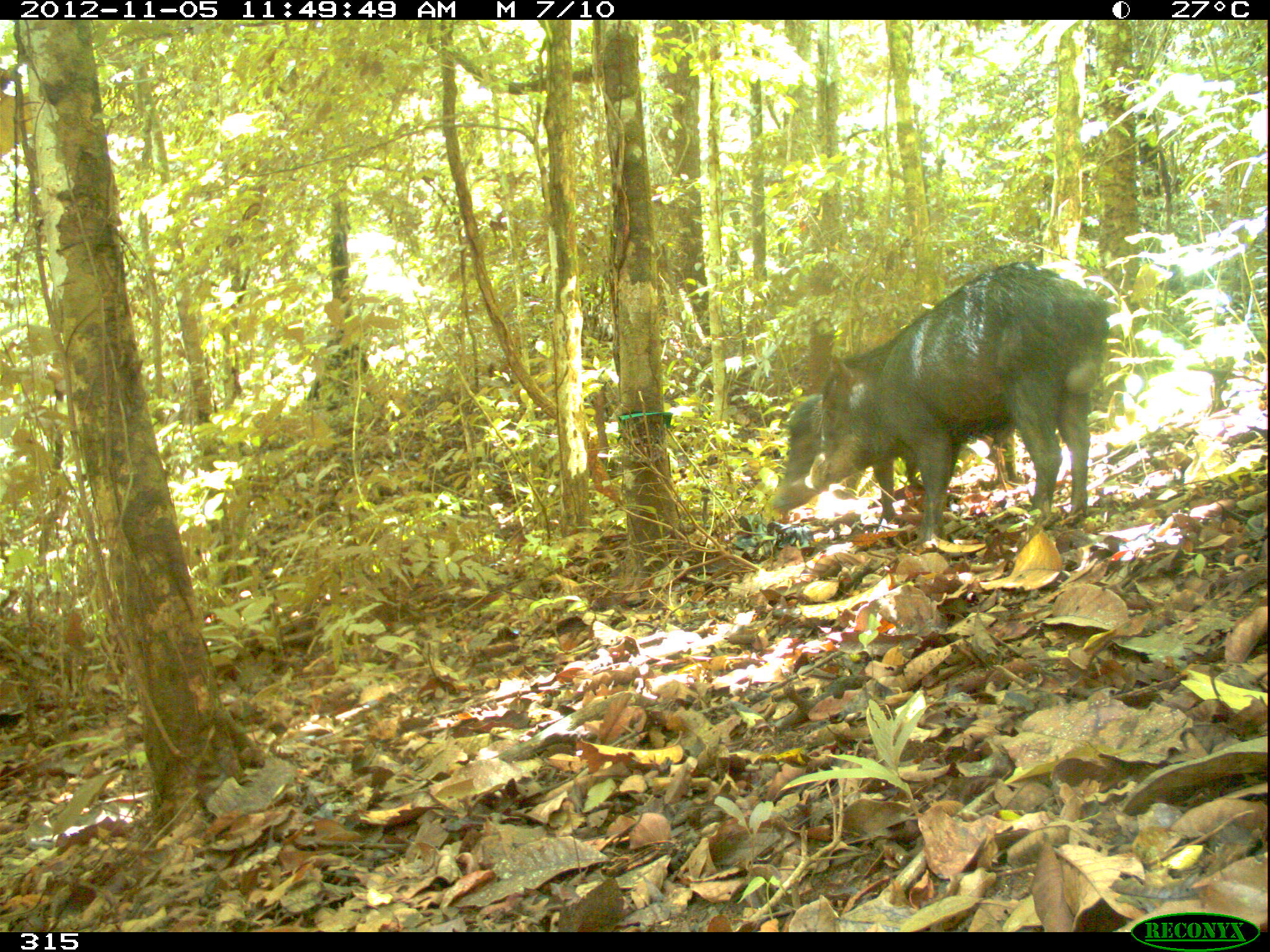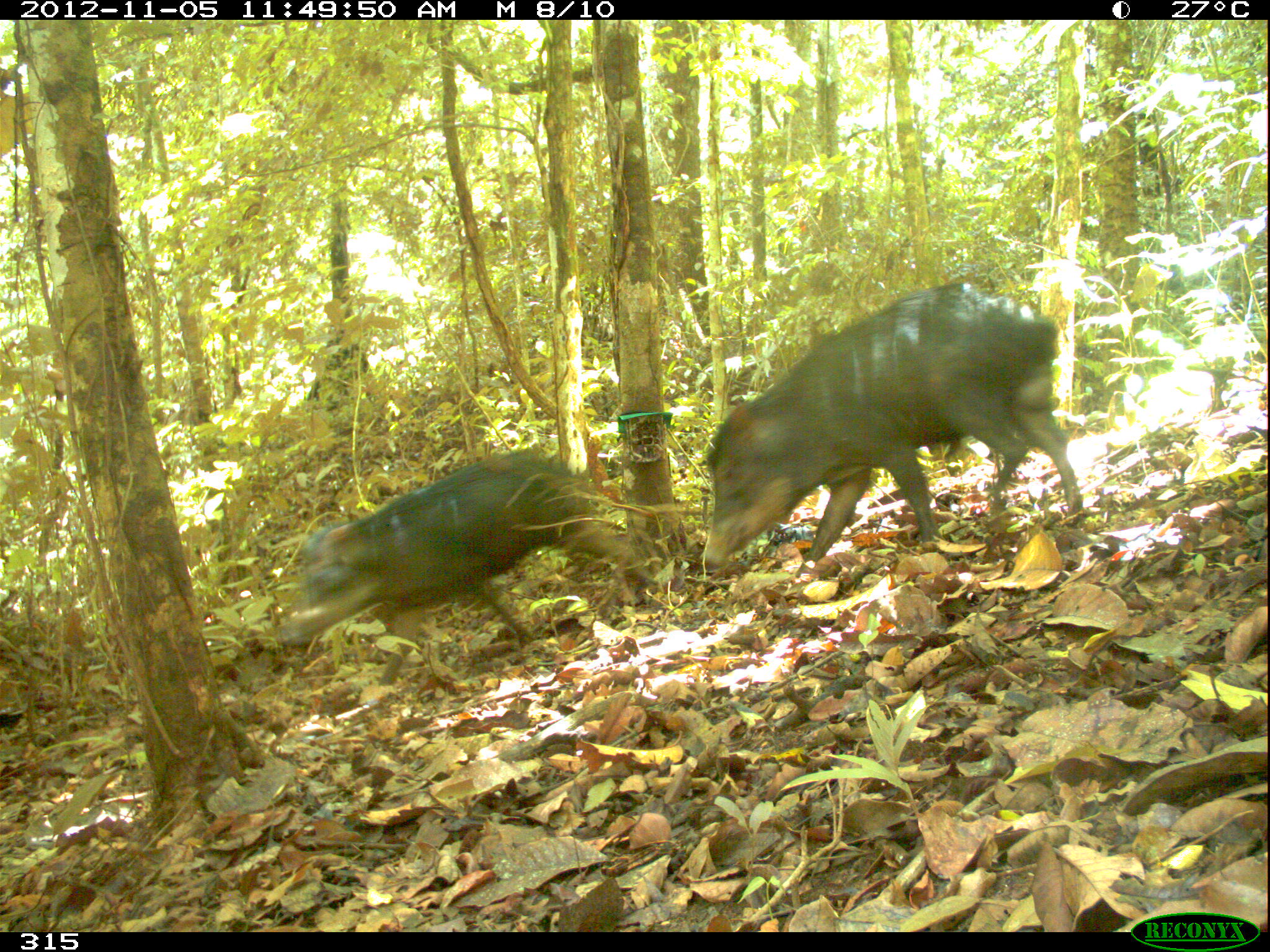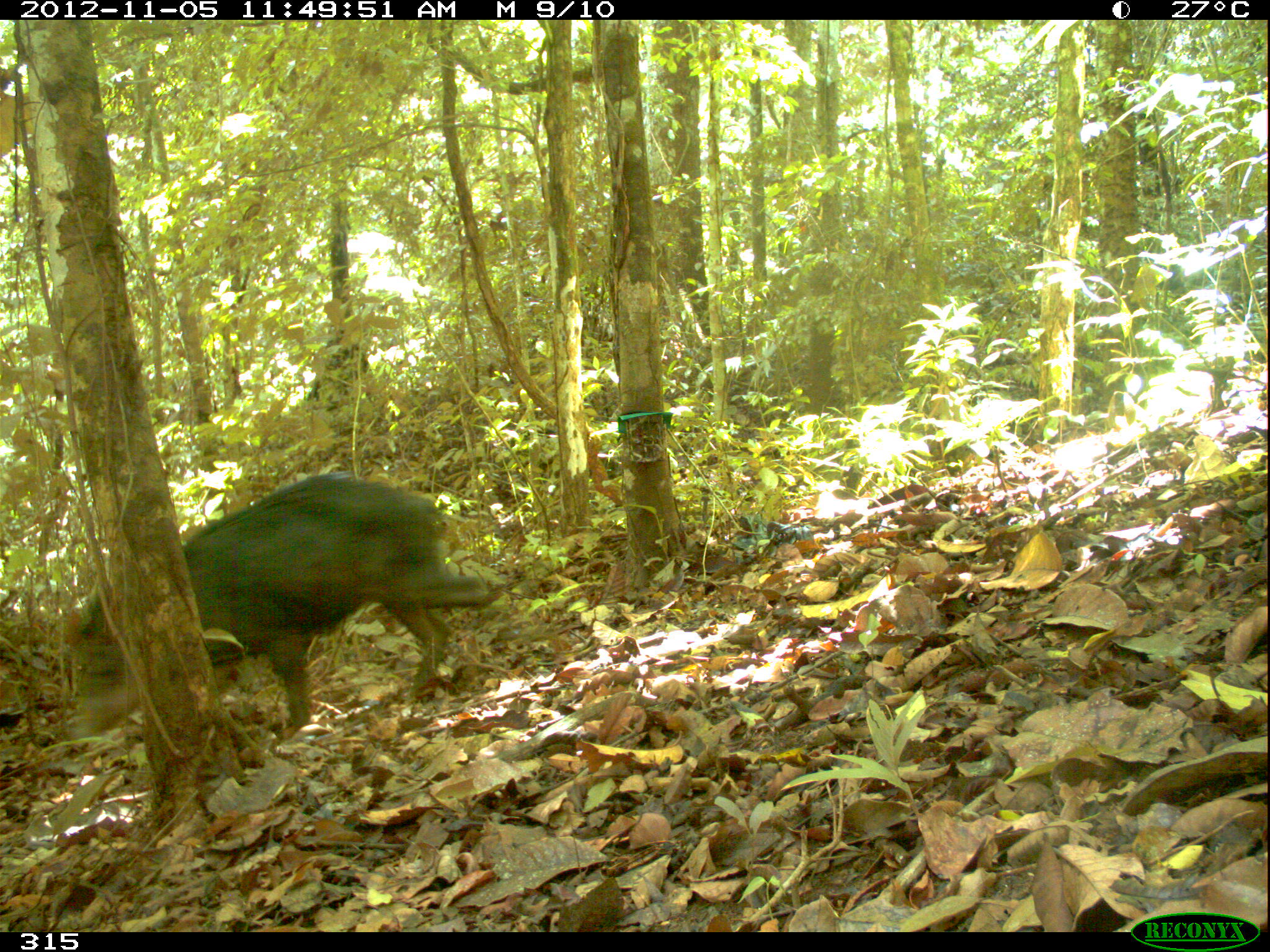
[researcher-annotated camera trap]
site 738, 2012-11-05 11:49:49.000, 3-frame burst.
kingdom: Animalia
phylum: Chordata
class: Mammalia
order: Artiodactyla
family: Tayassuidae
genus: Tayassu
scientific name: Tayassu pecari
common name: white-lipped peccary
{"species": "Tayassu pecari (white-lipped peccary)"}